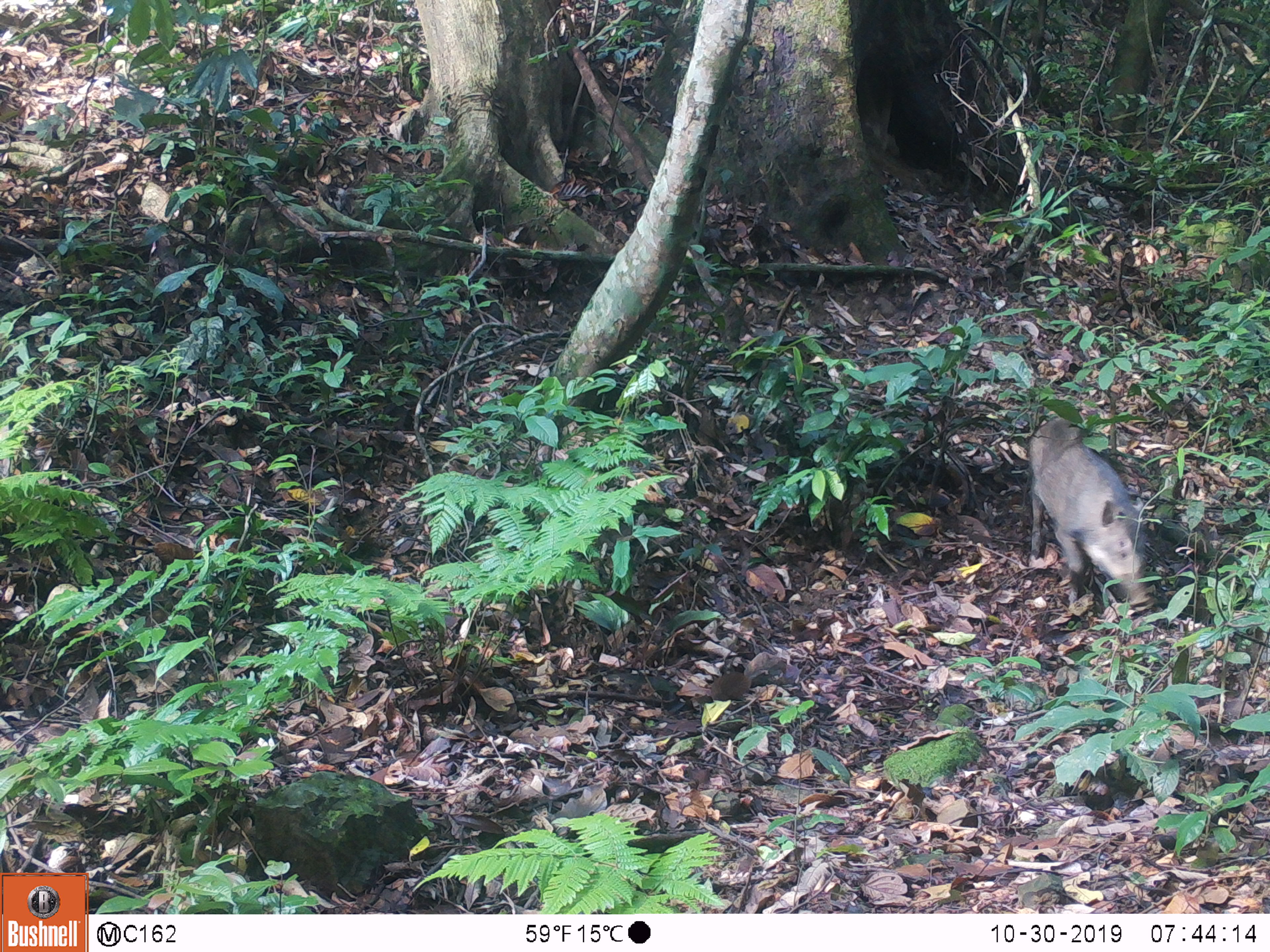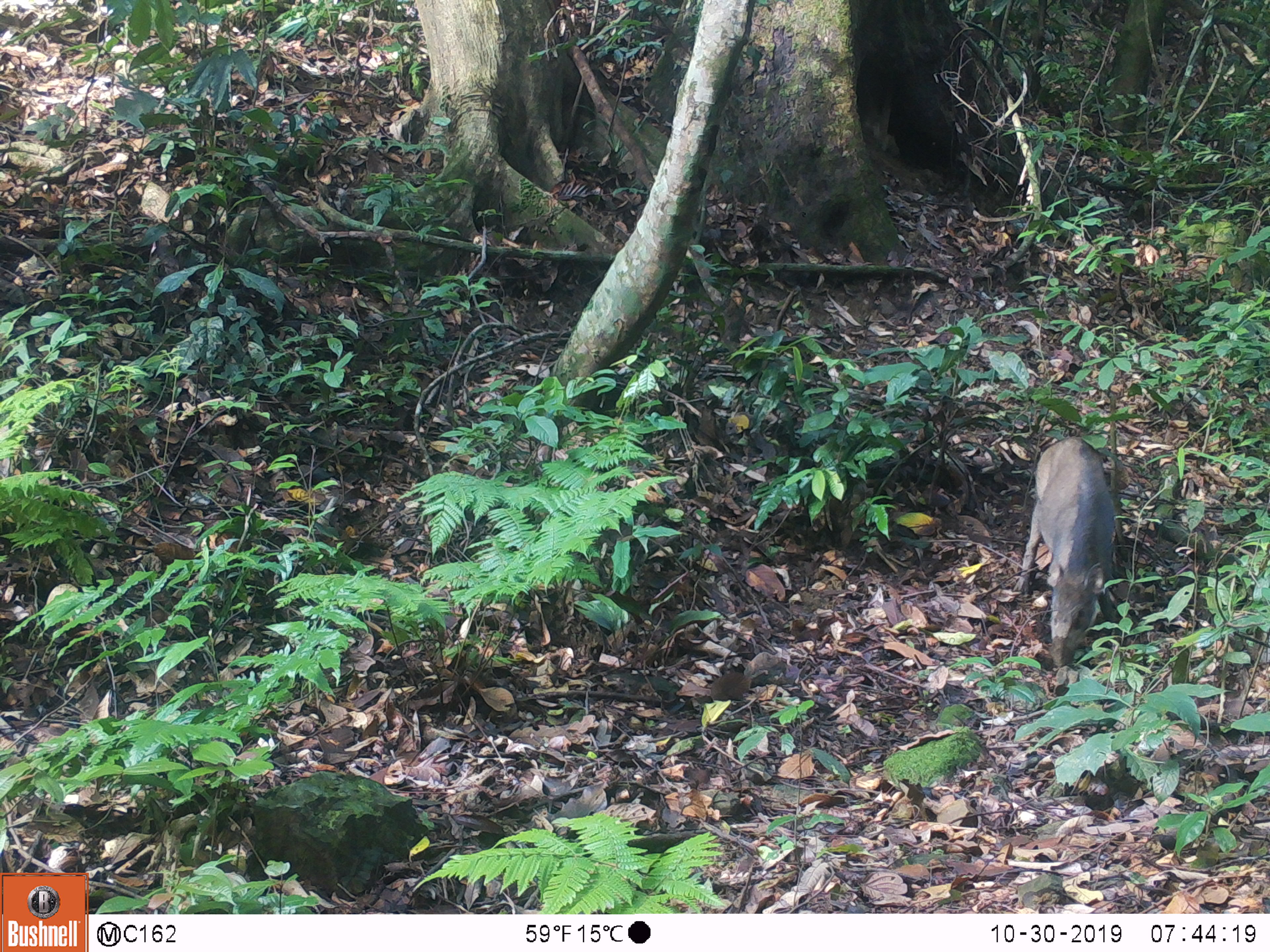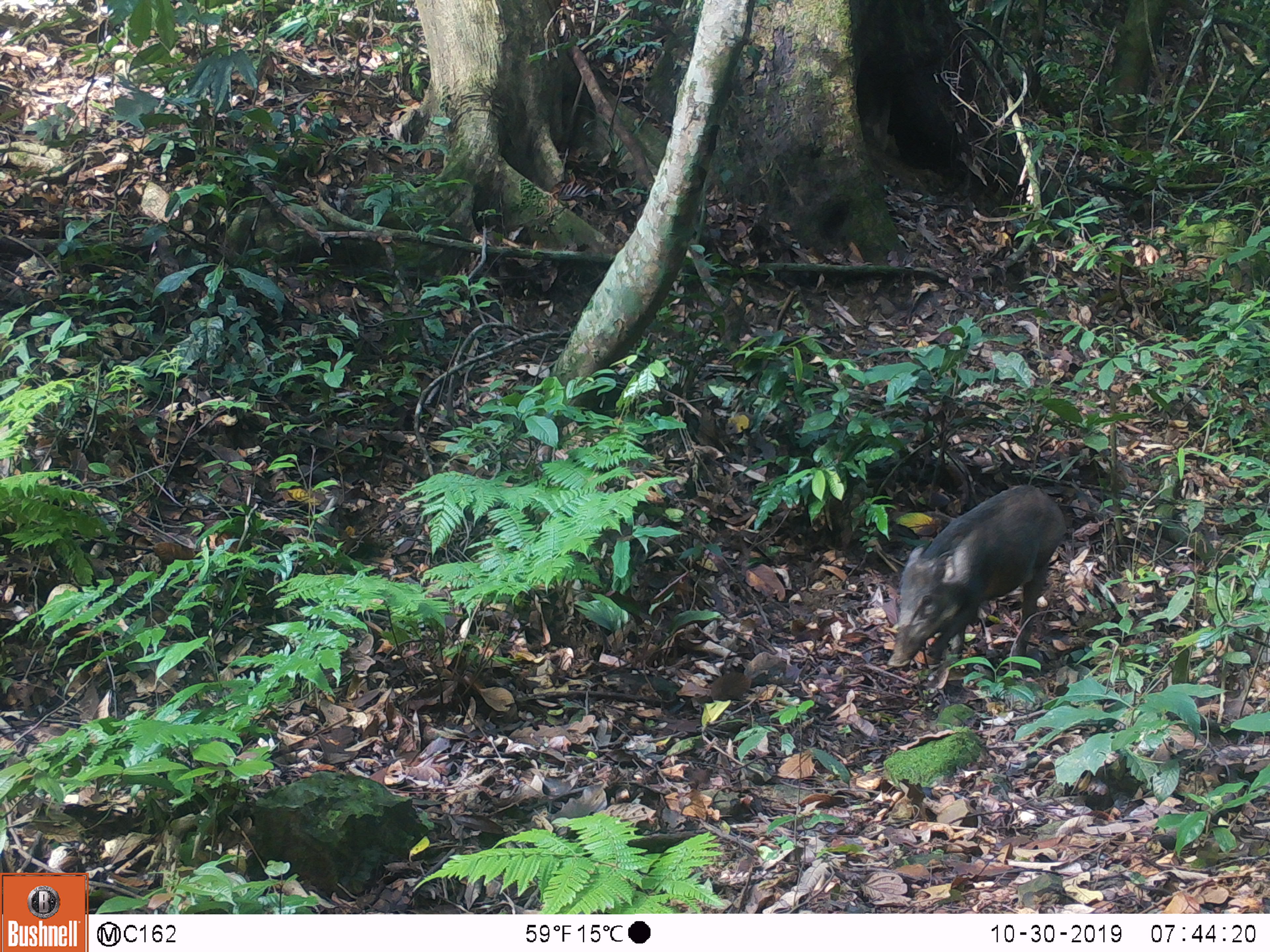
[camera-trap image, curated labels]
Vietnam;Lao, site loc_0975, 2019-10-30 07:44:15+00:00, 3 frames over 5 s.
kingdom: Animalia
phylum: Chordata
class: Mammalia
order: Artiodactyla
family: Suidae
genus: Sus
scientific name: Sus scrofa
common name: eurasian wild pig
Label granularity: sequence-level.